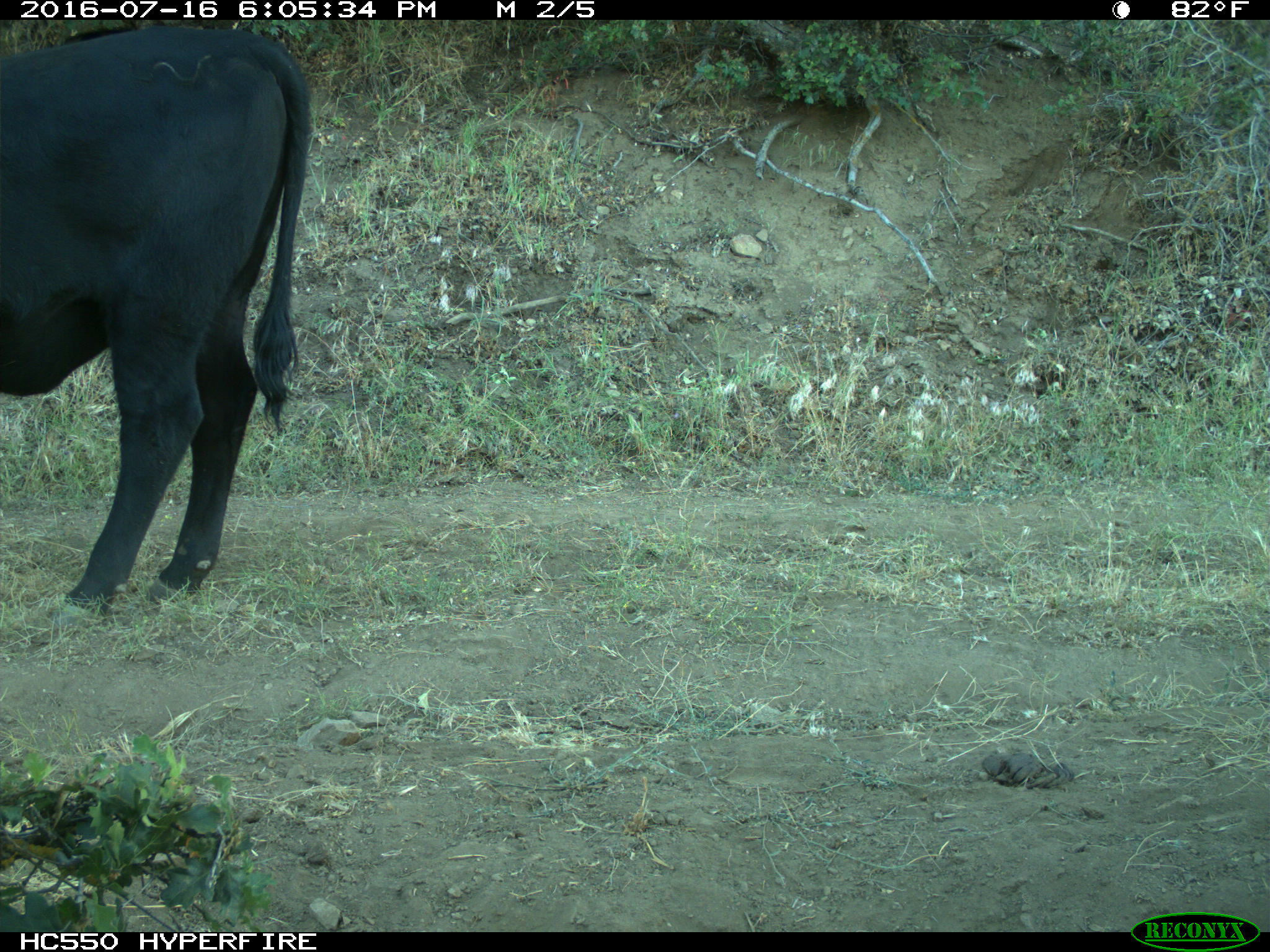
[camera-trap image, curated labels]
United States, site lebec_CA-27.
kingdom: Animalia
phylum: Chordata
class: Mammalia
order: Artiodactyla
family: Bovidae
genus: Bos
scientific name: Bos taurus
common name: domestic cow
Bos taurus (domestic cow).